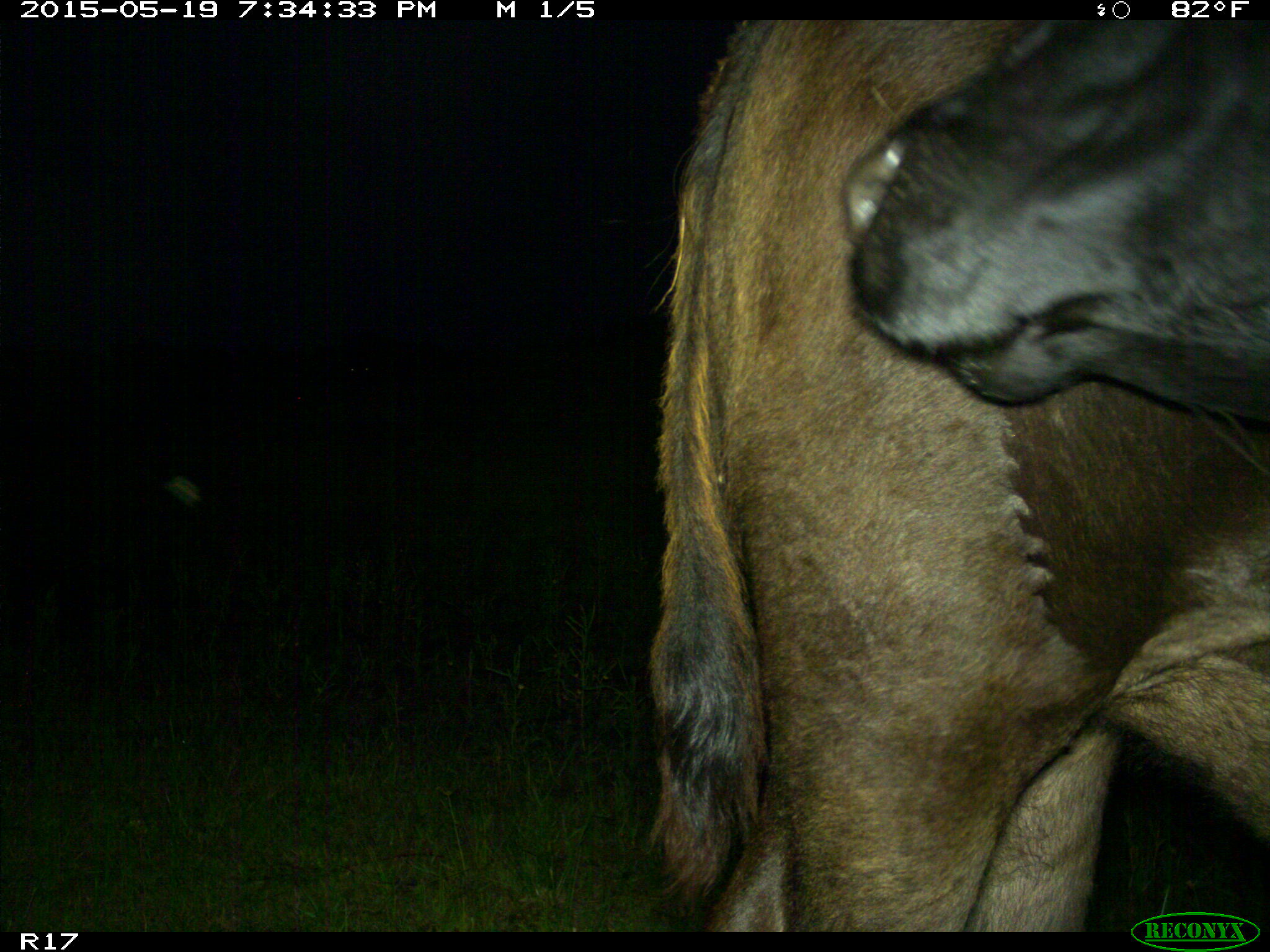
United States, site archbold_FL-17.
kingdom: Animalia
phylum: Chordata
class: Mammalia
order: Artiodactyla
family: Bovidae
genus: Bos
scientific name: Bos taurus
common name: domestic cow